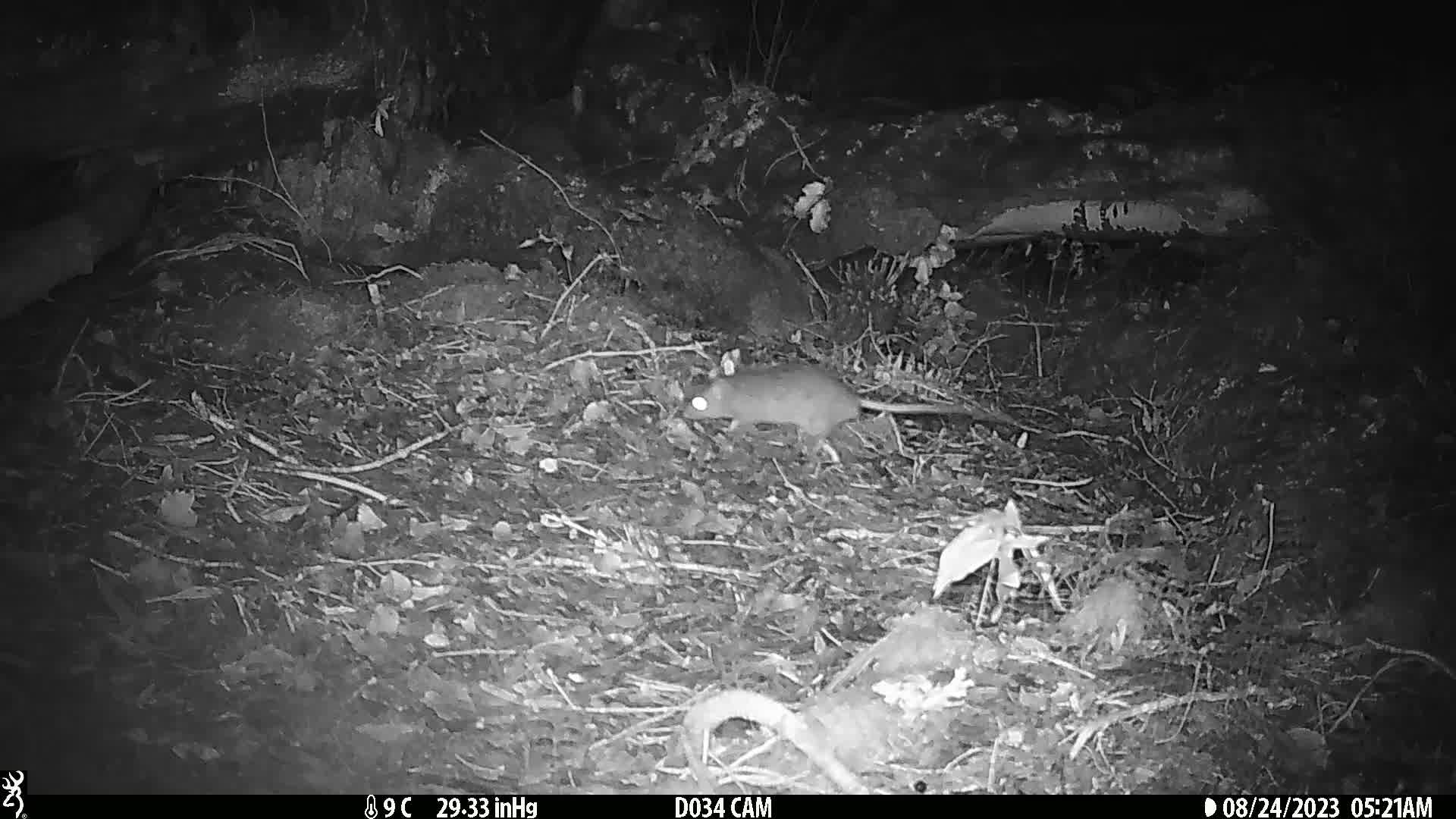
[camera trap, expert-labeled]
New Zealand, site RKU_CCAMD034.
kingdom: Animalia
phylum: Chordata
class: Mammalia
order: Rodentia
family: Muridae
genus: Rattus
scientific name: Rattus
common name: rat